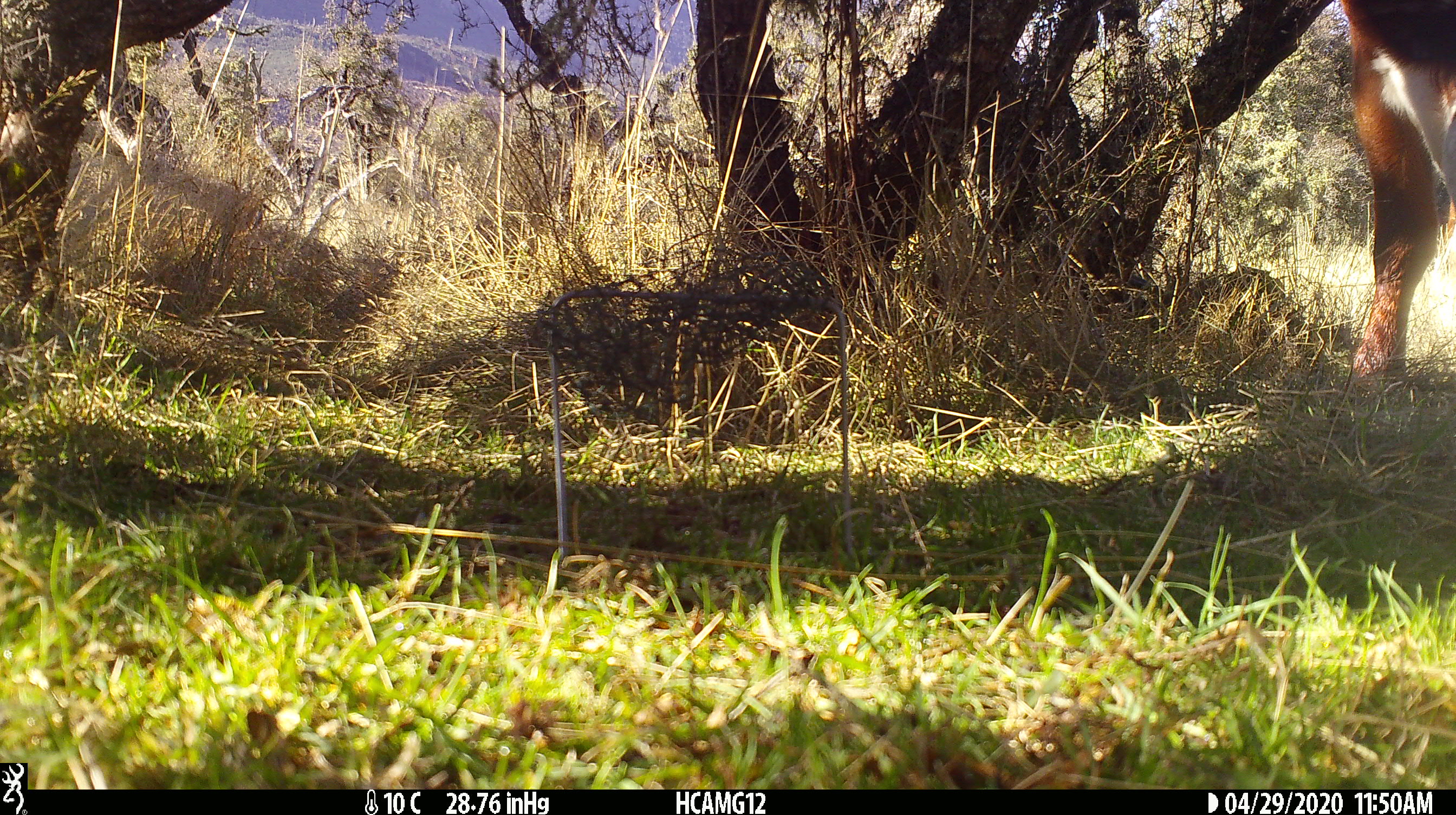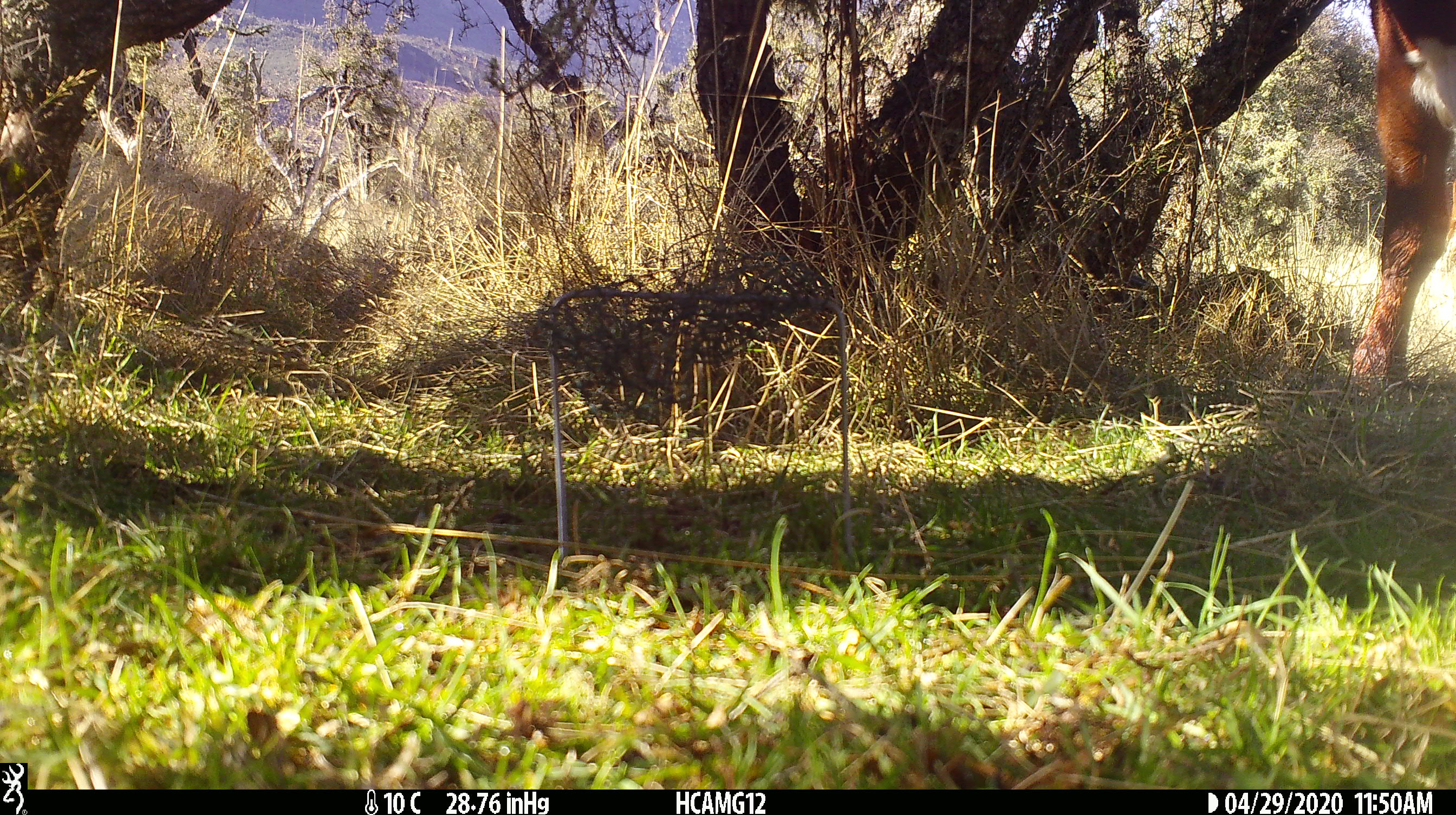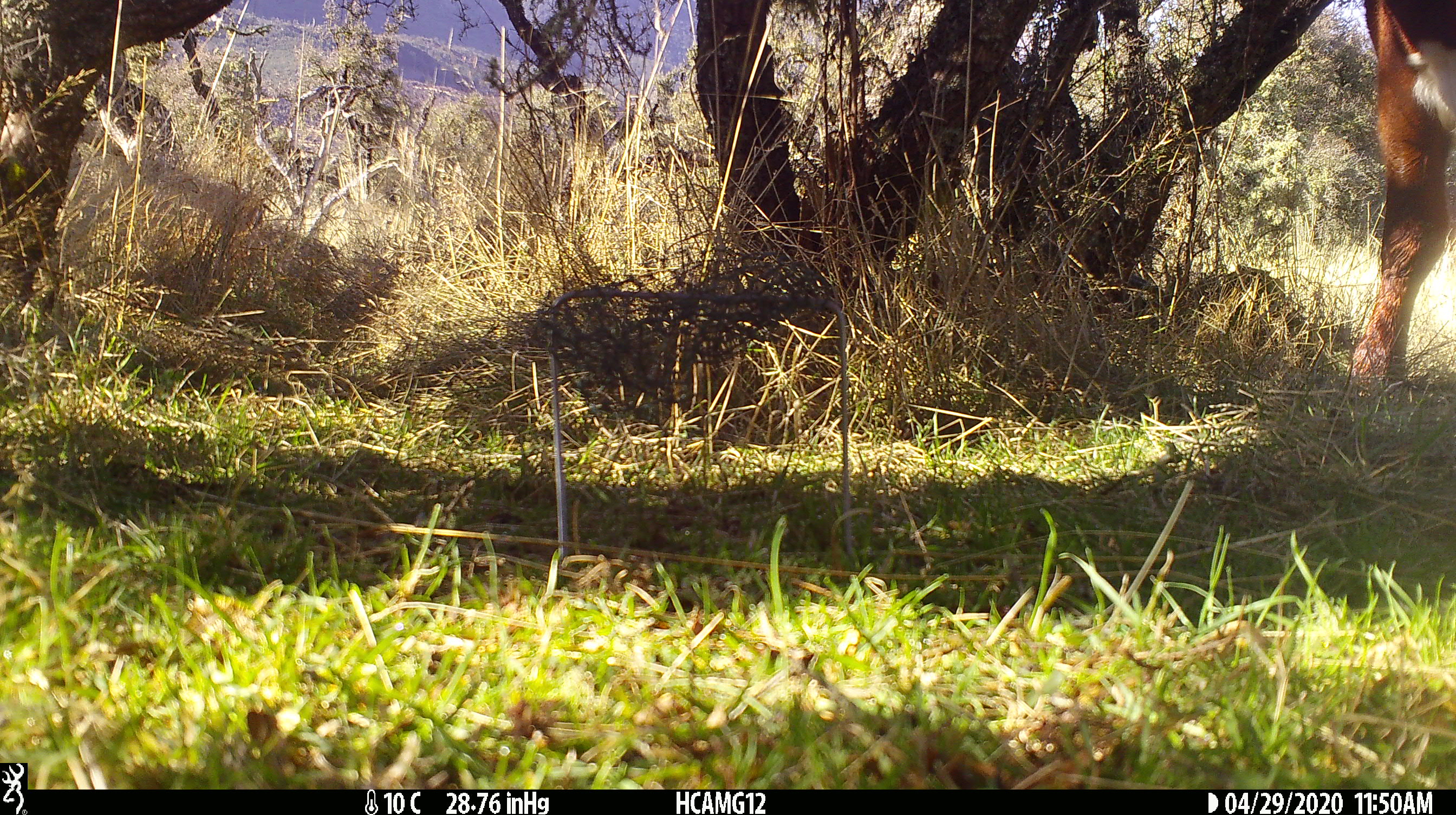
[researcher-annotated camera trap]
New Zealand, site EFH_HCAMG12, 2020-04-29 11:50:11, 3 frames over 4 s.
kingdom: Animalia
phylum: Chordata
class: Mammalia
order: Artiodactyla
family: Bovidae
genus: Bos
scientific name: Bos taurus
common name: domestic cow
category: cow